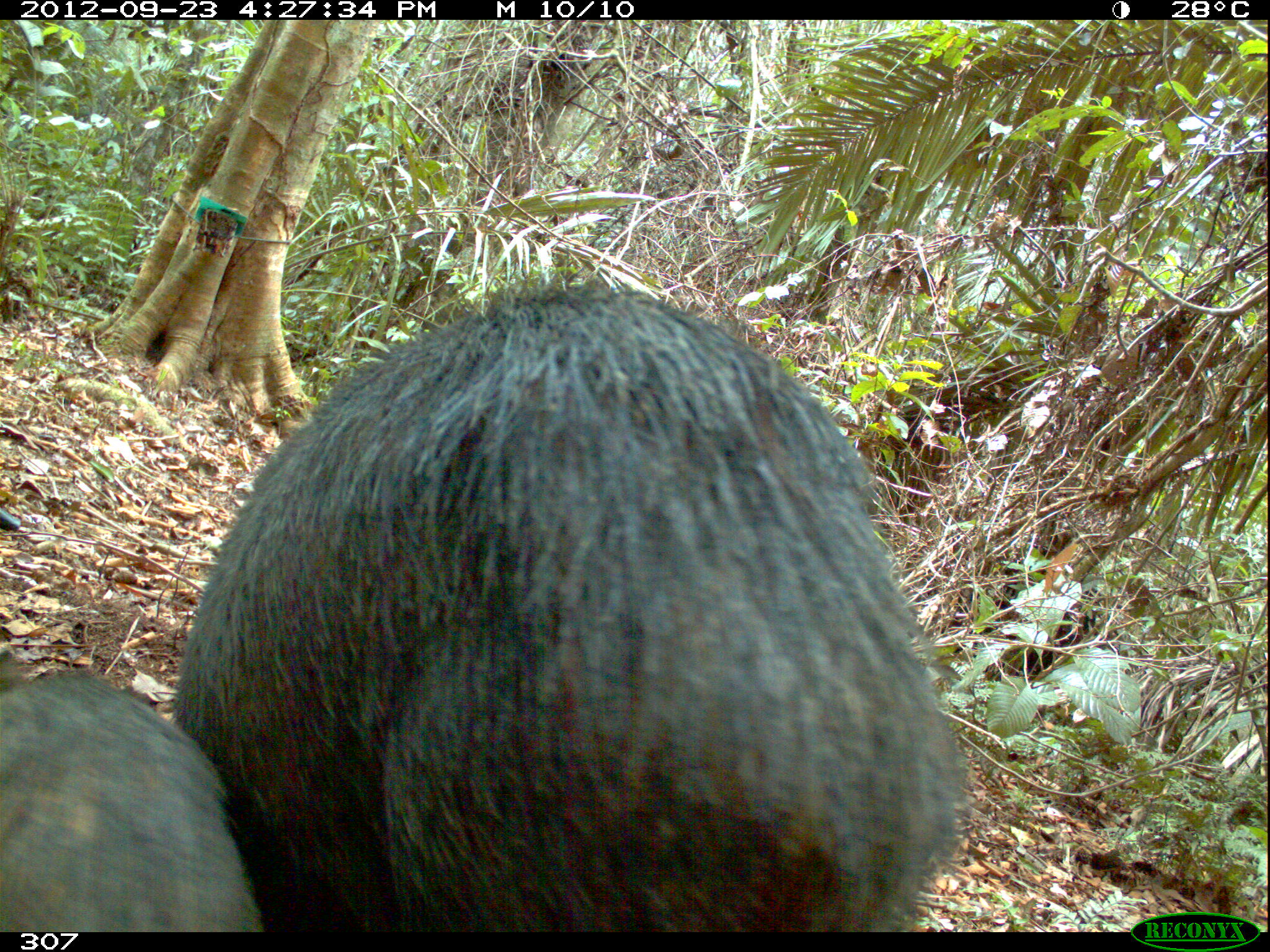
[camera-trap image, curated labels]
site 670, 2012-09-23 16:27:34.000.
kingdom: Animalia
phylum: Chordata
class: Mammalia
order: Artiodactyla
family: Tayassuidae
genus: Tayassu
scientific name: Tayassu pecari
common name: white-lipped peccary